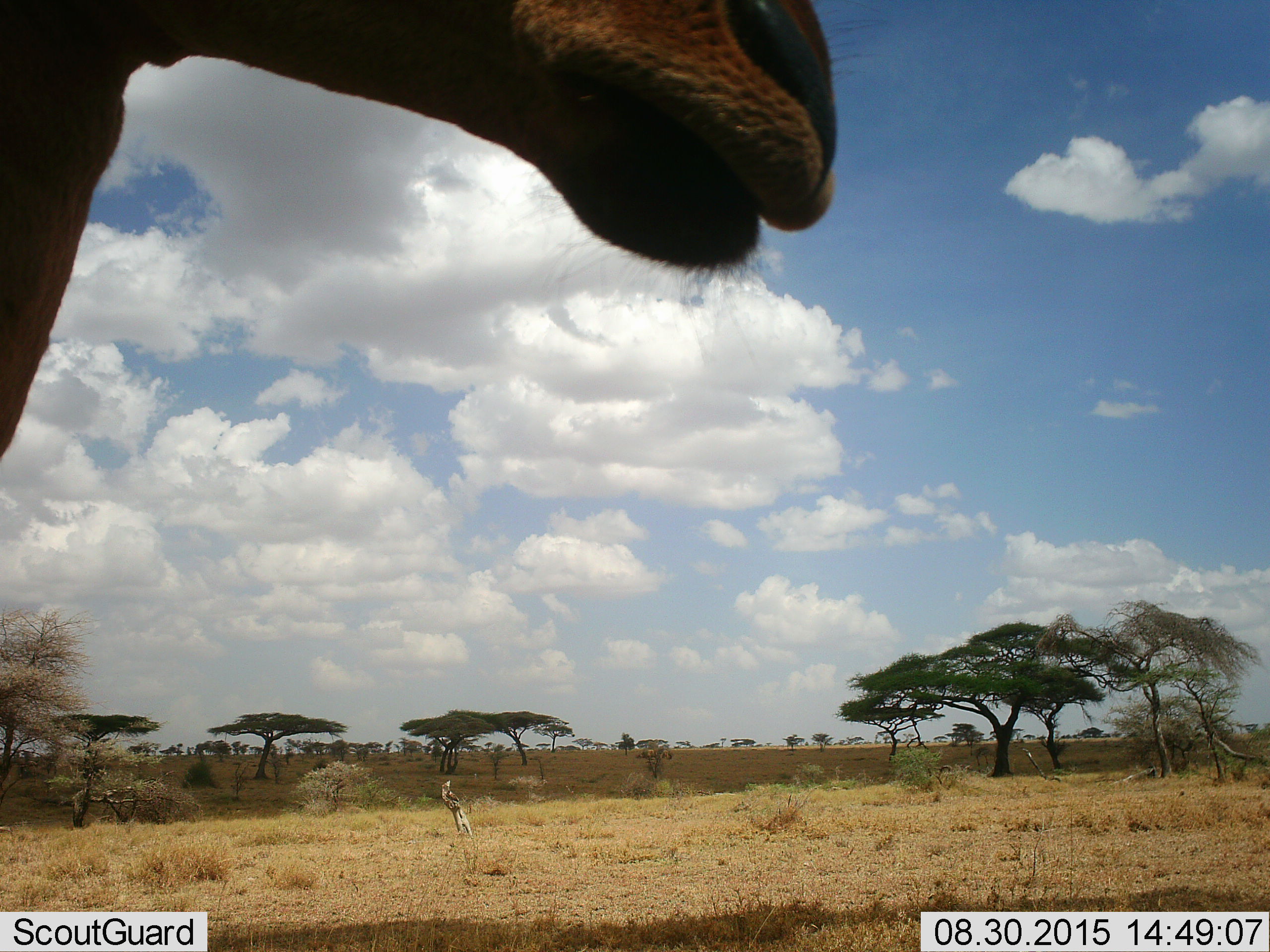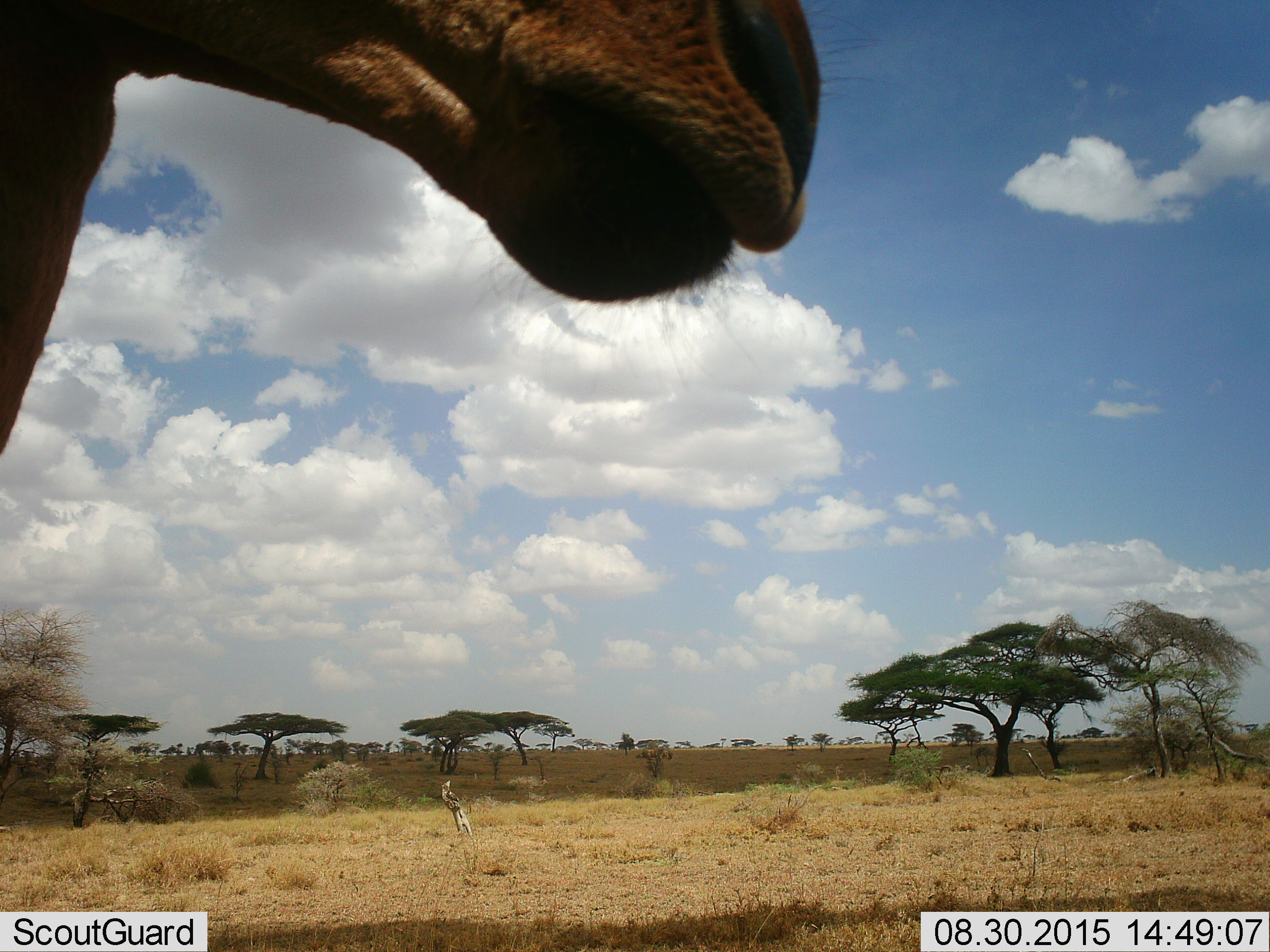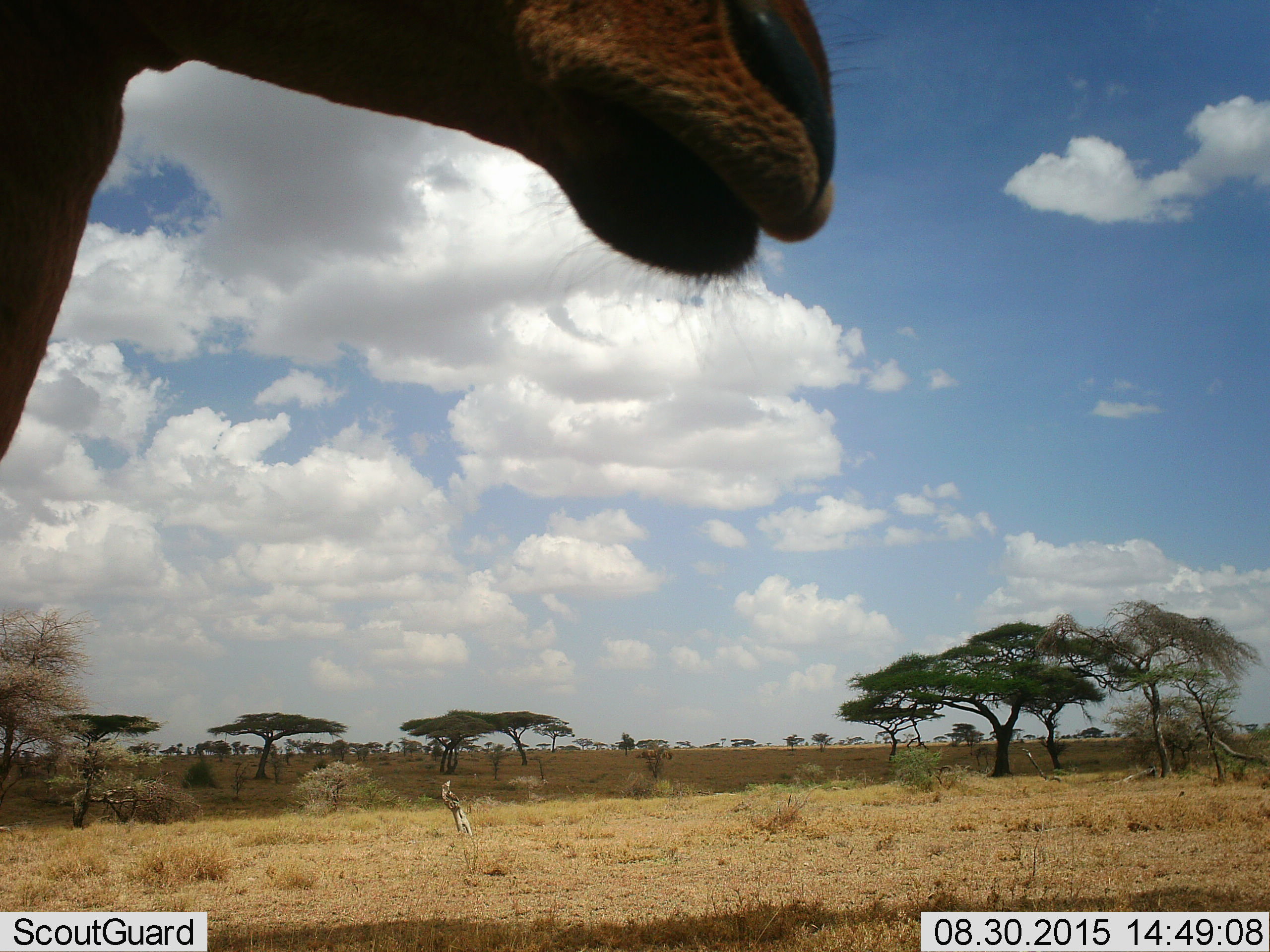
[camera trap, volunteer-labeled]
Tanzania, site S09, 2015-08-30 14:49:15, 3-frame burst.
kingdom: Animalia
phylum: Chordata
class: Mammalia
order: Artiodactyla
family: Bovidae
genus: Alcelaphus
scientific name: Alcelaphus buselaphus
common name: hartebeest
Hartebeest (Alcelaphus buselaphus), count 1. Behavior (volunteer vote fractions): standing 67%, resting 0%, moving 0%, interacting 0%. Young present (vote fraction): 0%. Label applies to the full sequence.